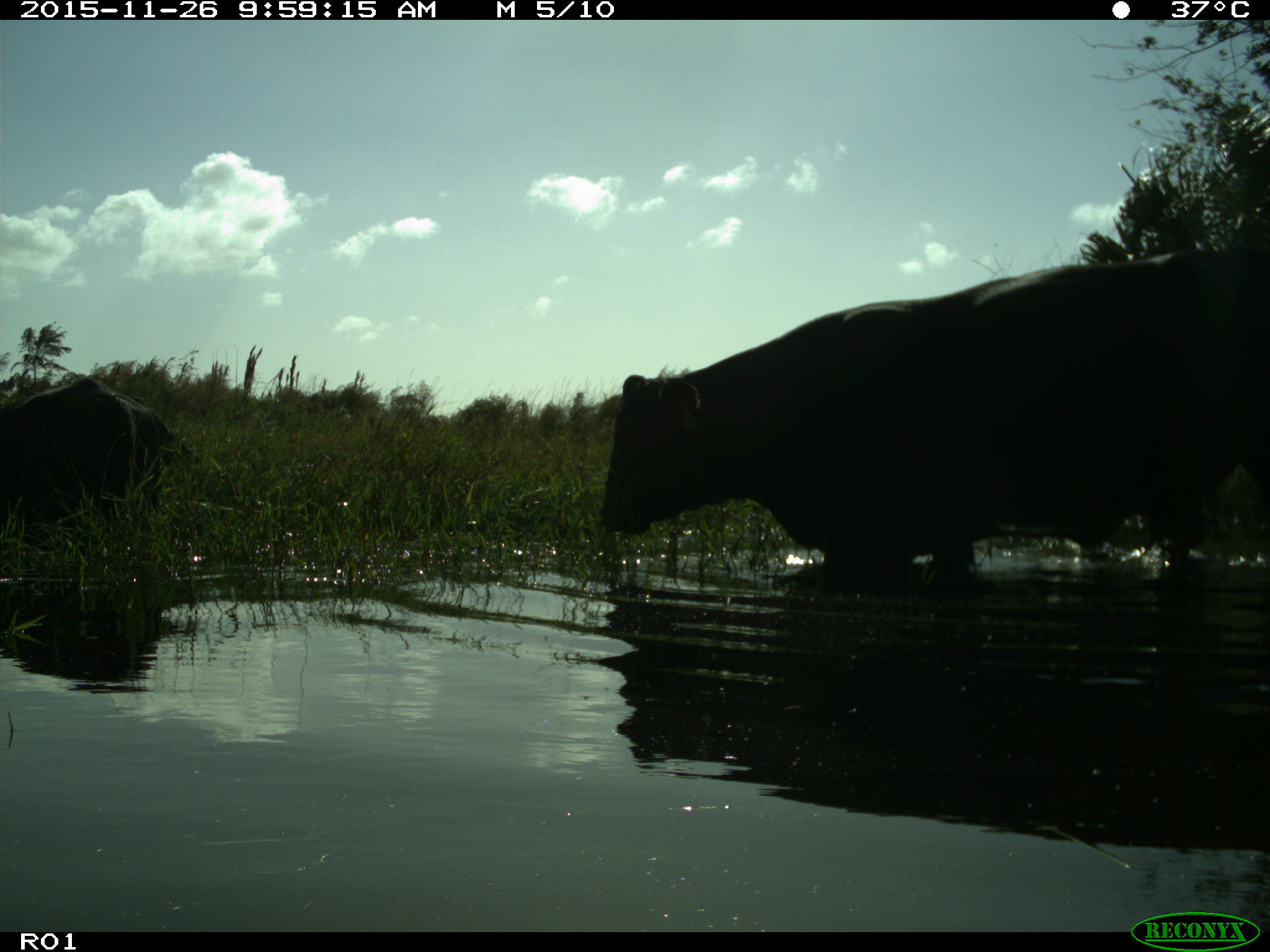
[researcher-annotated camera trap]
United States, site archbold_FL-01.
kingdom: Animalia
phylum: Chordata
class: Mammalia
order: Artiodactyla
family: Bovidae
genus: Bos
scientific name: Bos taurus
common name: domestic cow